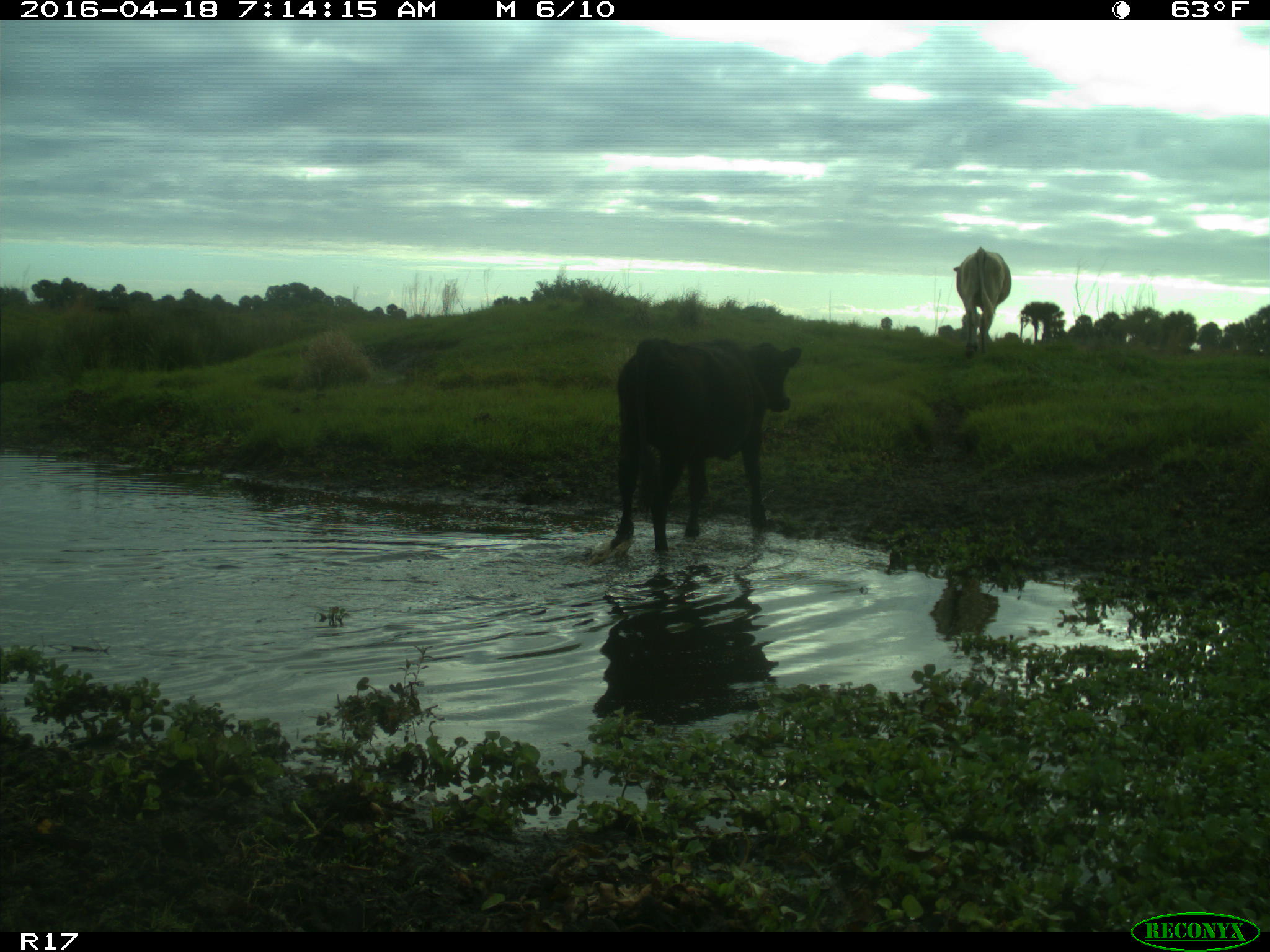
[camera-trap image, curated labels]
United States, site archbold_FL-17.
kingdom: Animalia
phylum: Chordata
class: Mammalia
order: Artiodactyla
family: Bovidae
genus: Bos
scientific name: Bos taurus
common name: domestic cow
Bos taurus (domestic cow).